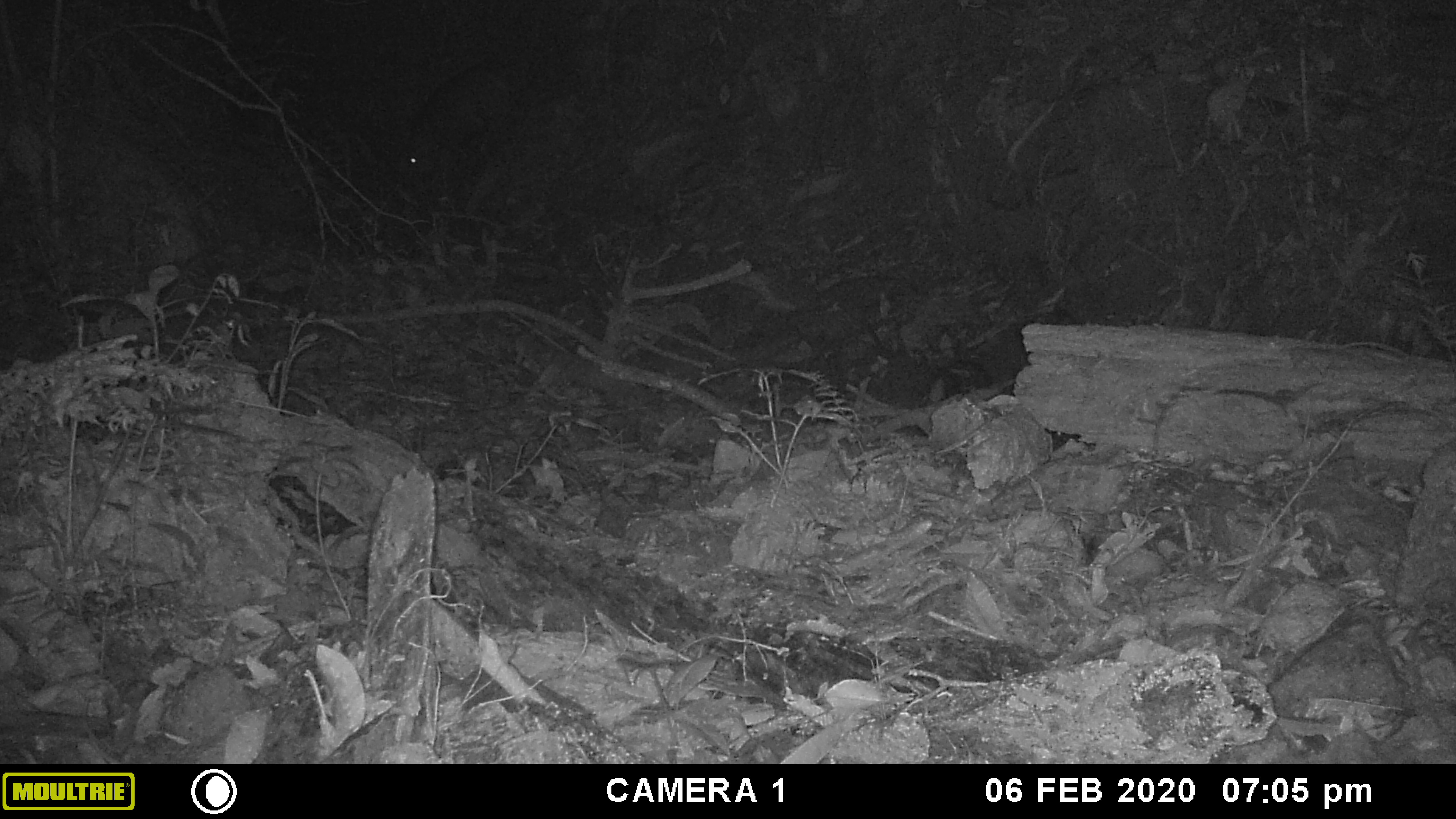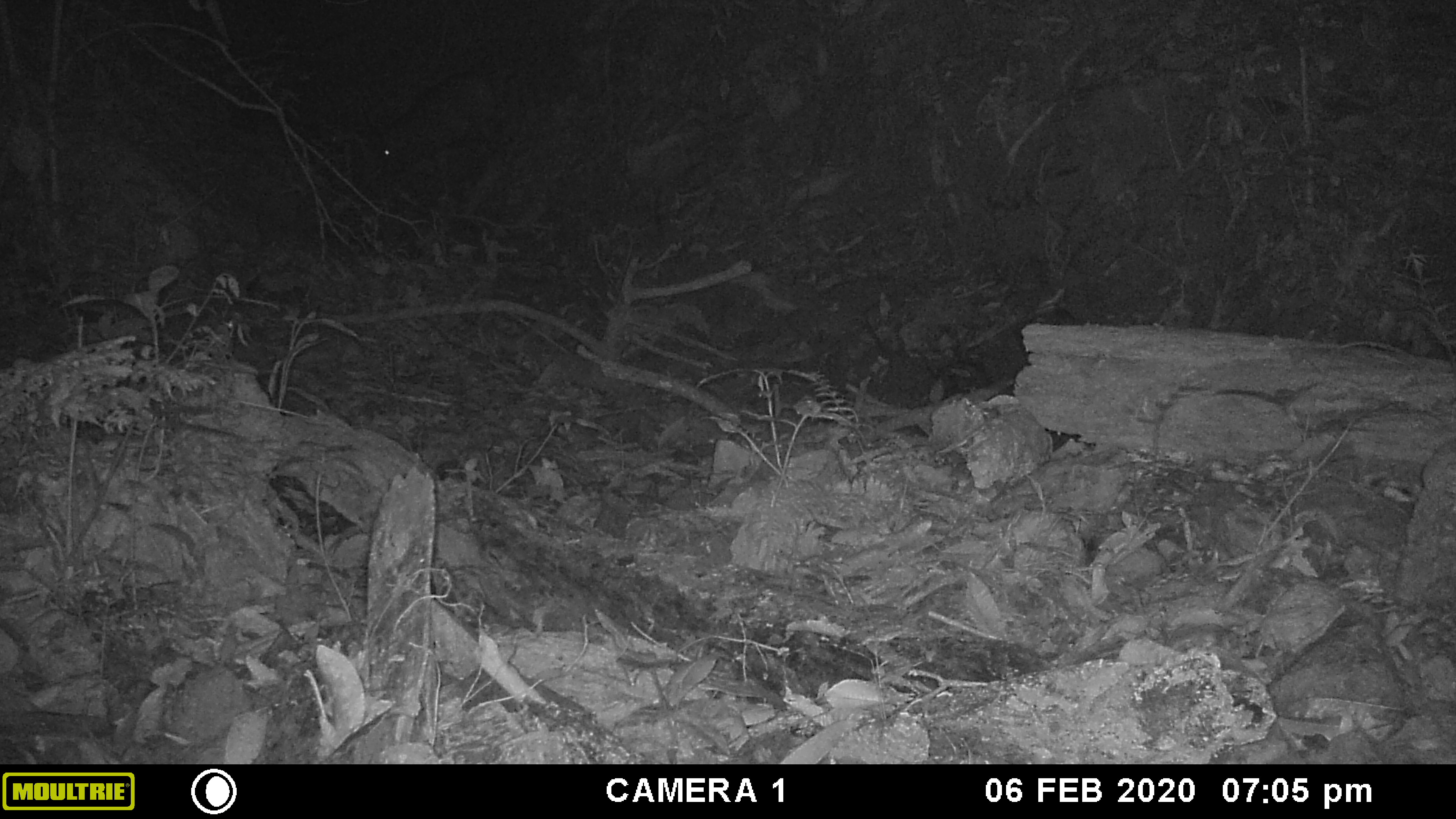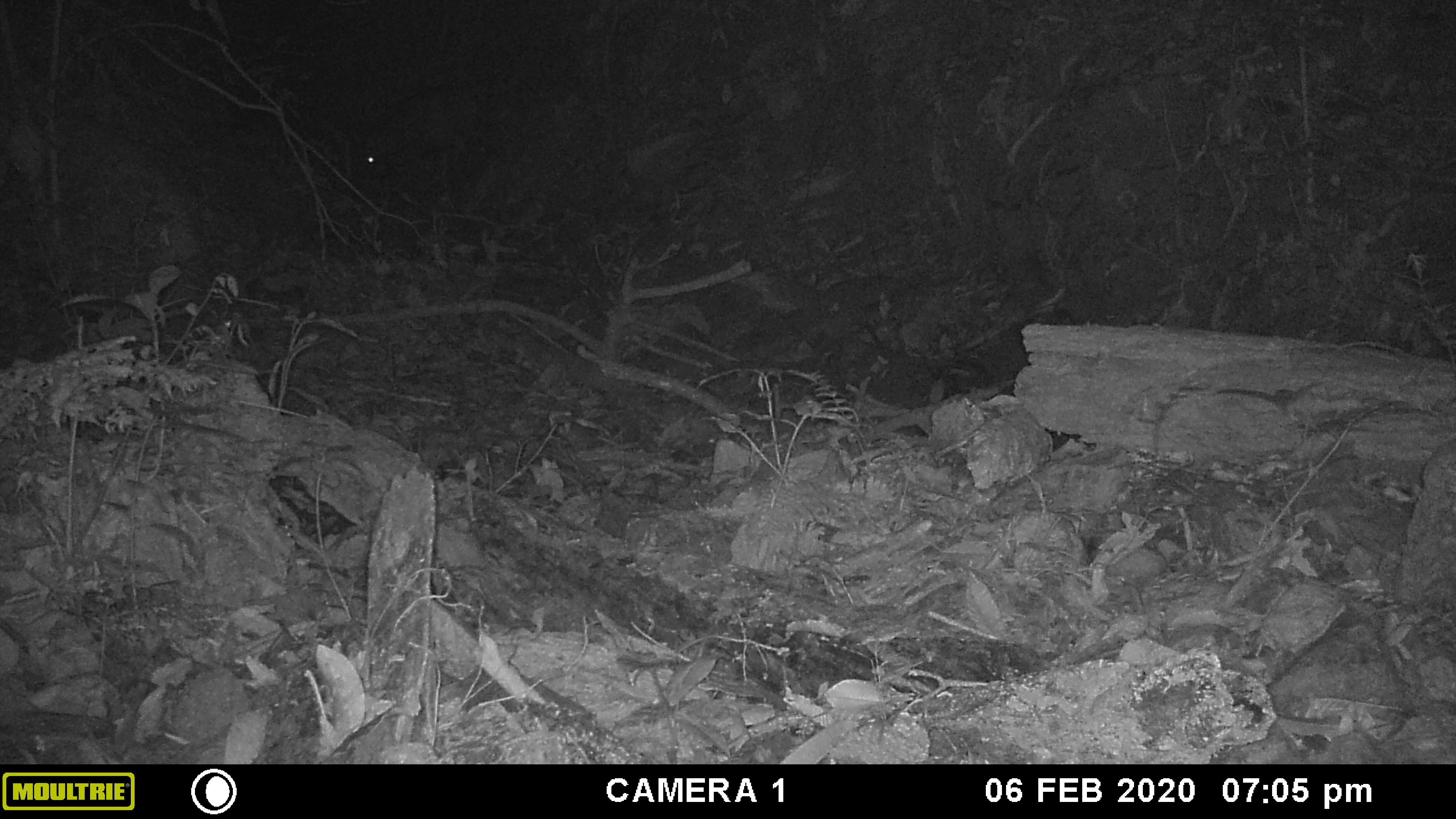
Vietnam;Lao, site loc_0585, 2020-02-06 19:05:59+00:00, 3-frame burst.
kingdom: Animalia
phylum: Chordata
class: Mammalia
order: Artiodactyla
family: Suidae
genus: Sus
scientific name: Sus scrofa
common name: eurasian wild pig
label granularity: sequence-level